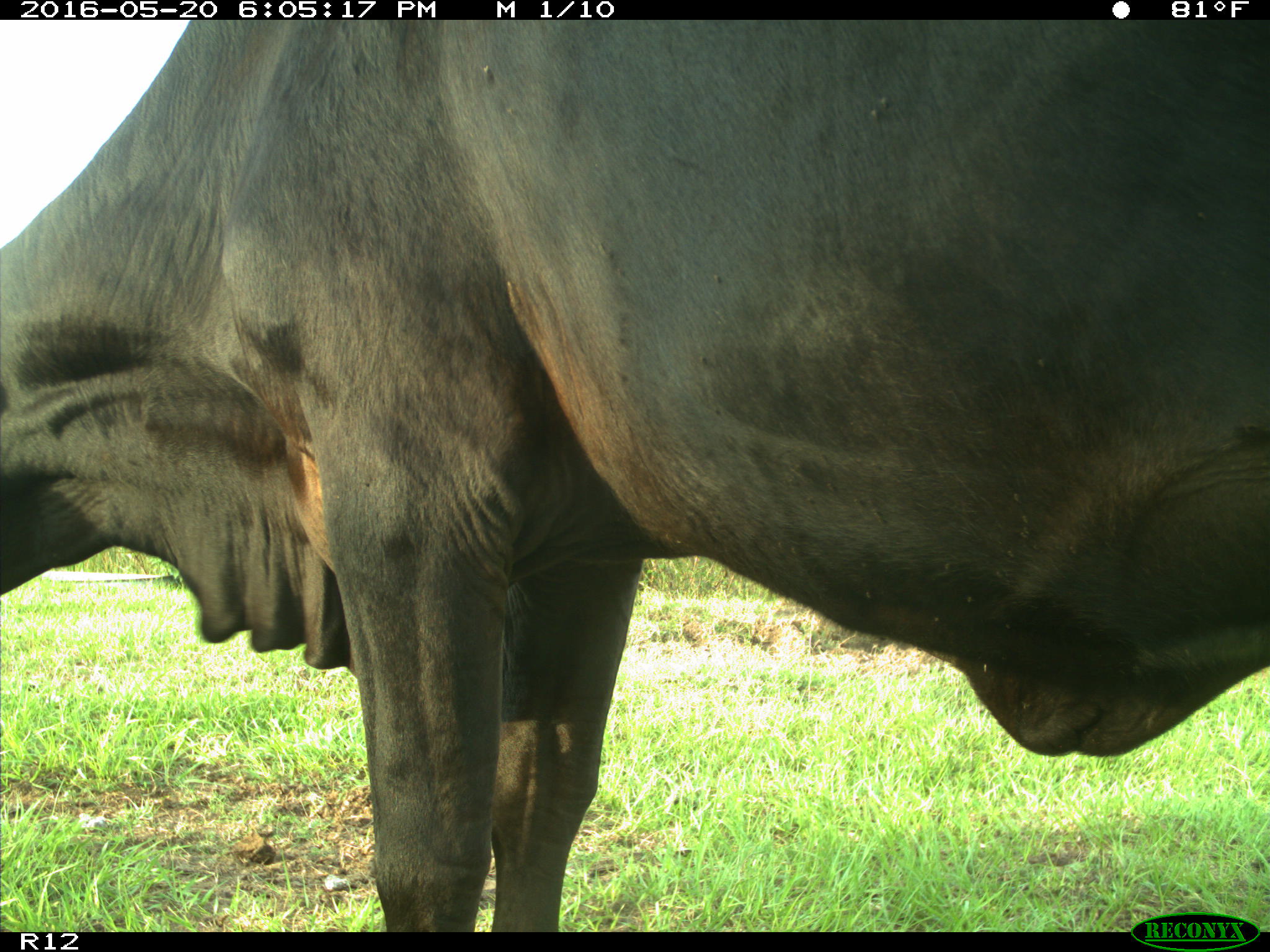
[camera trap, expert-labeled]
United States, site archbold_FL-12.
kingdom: Animalia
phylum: Chordata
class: Mammalia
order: Artiodactyla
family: Bovidae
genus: Bos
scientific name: Bos taurus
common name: domestic cow